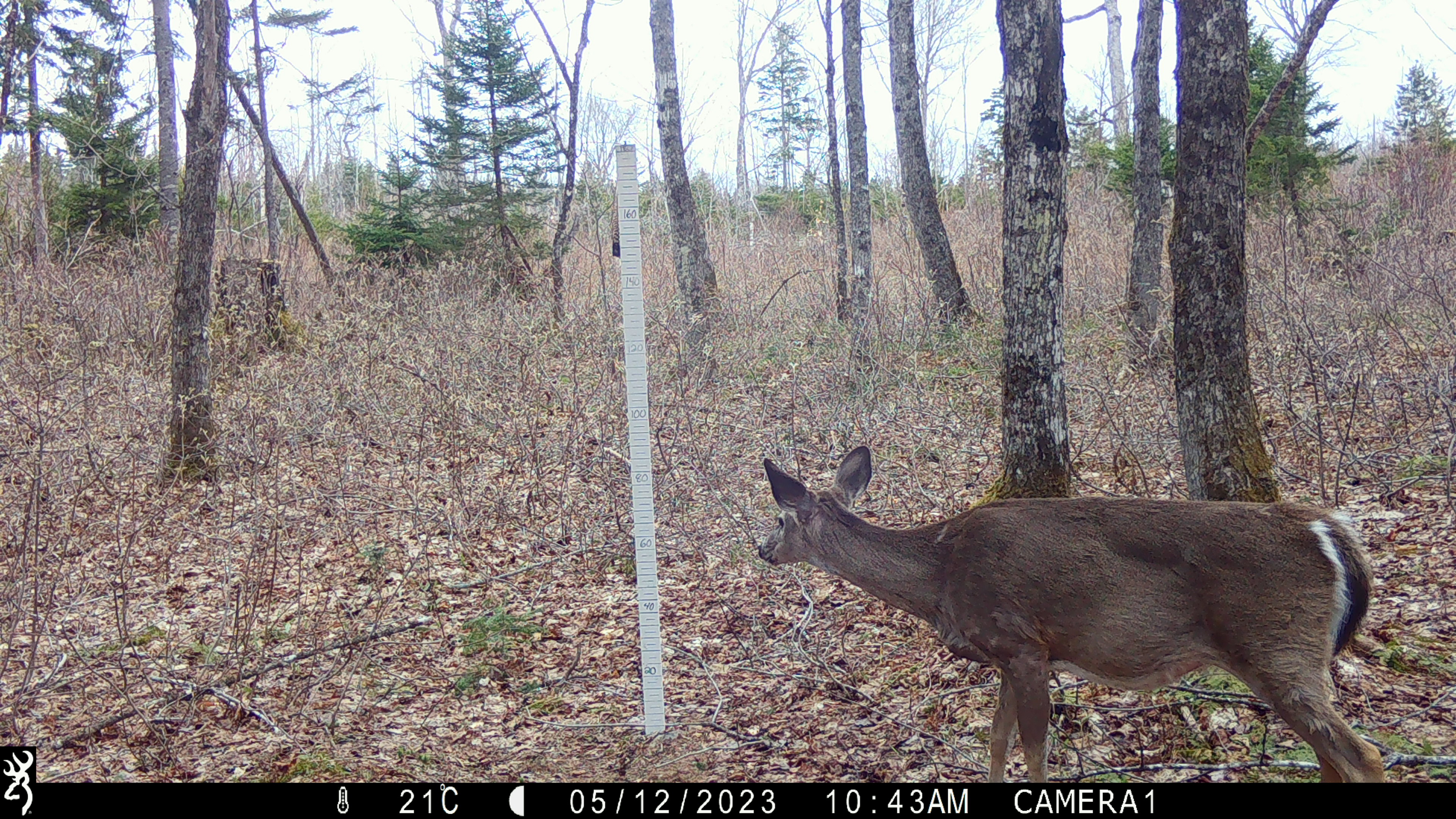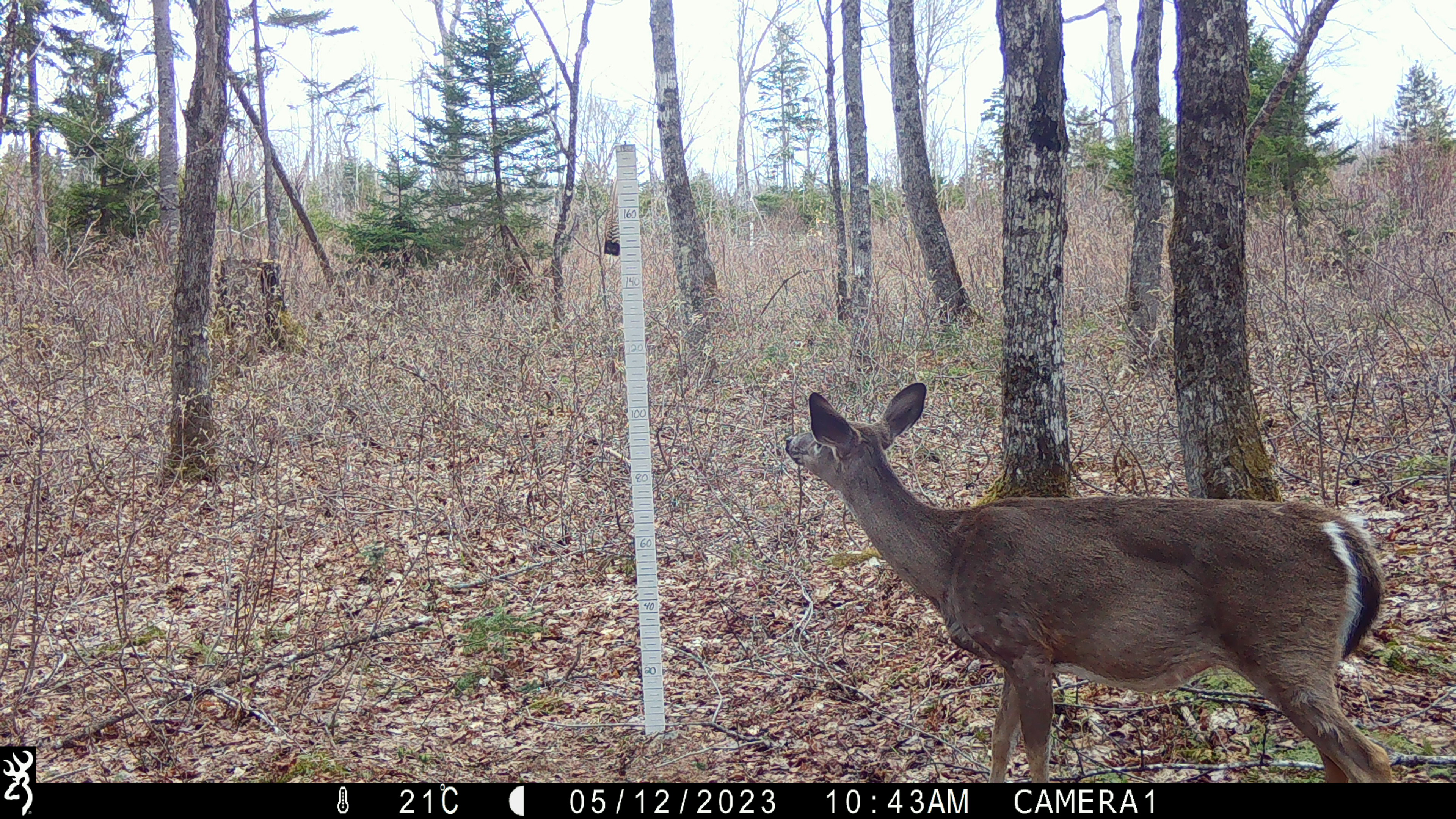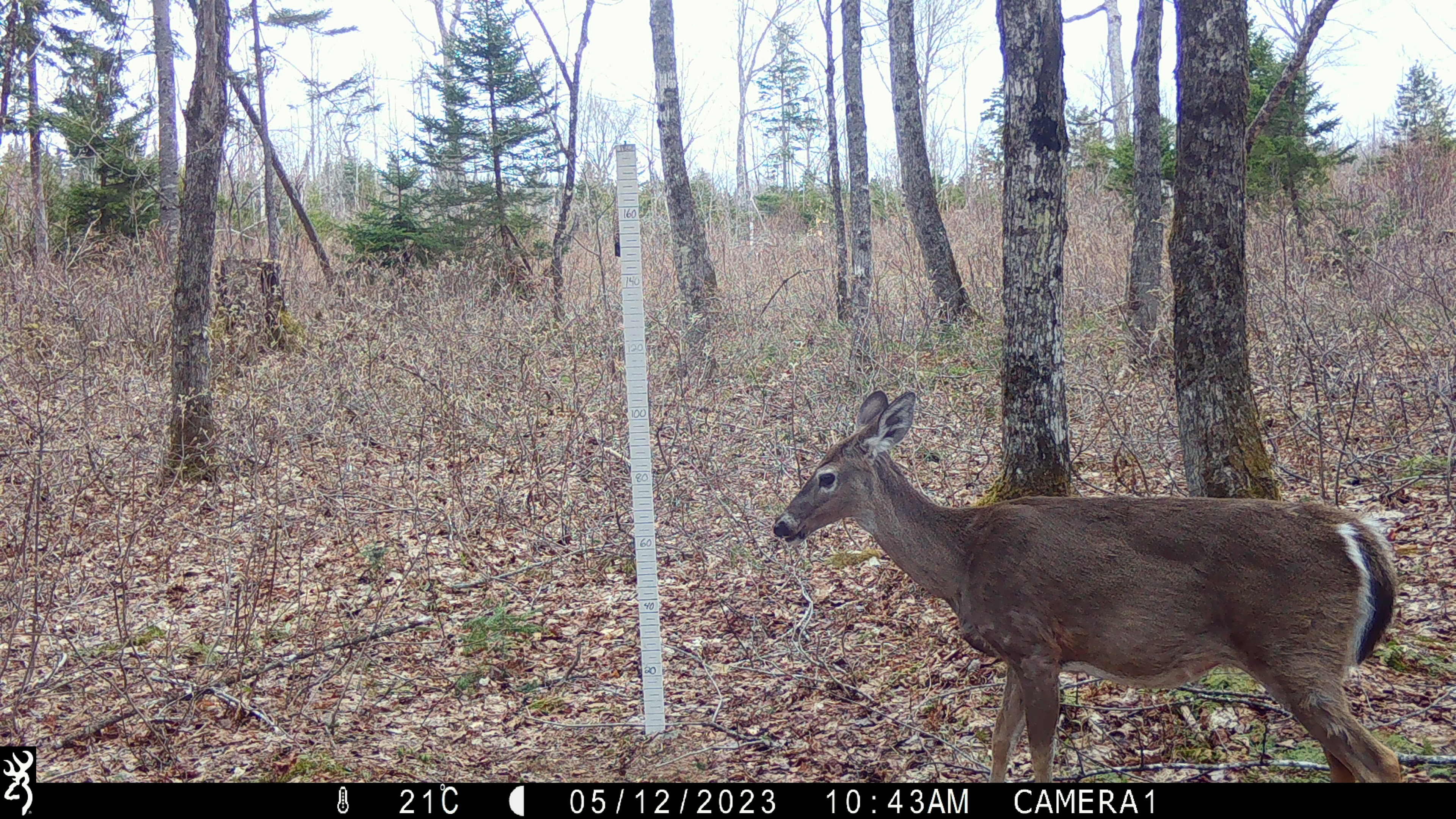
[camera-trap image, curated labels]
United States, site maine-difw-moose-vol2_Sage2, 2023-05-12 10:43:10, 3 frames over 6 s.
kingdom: Animalia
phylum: Chordata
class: Mammalia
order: Artiodactyla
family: Cervidae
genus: Odocoileus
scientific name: Odocoileus virginianus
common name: white-tailed deer